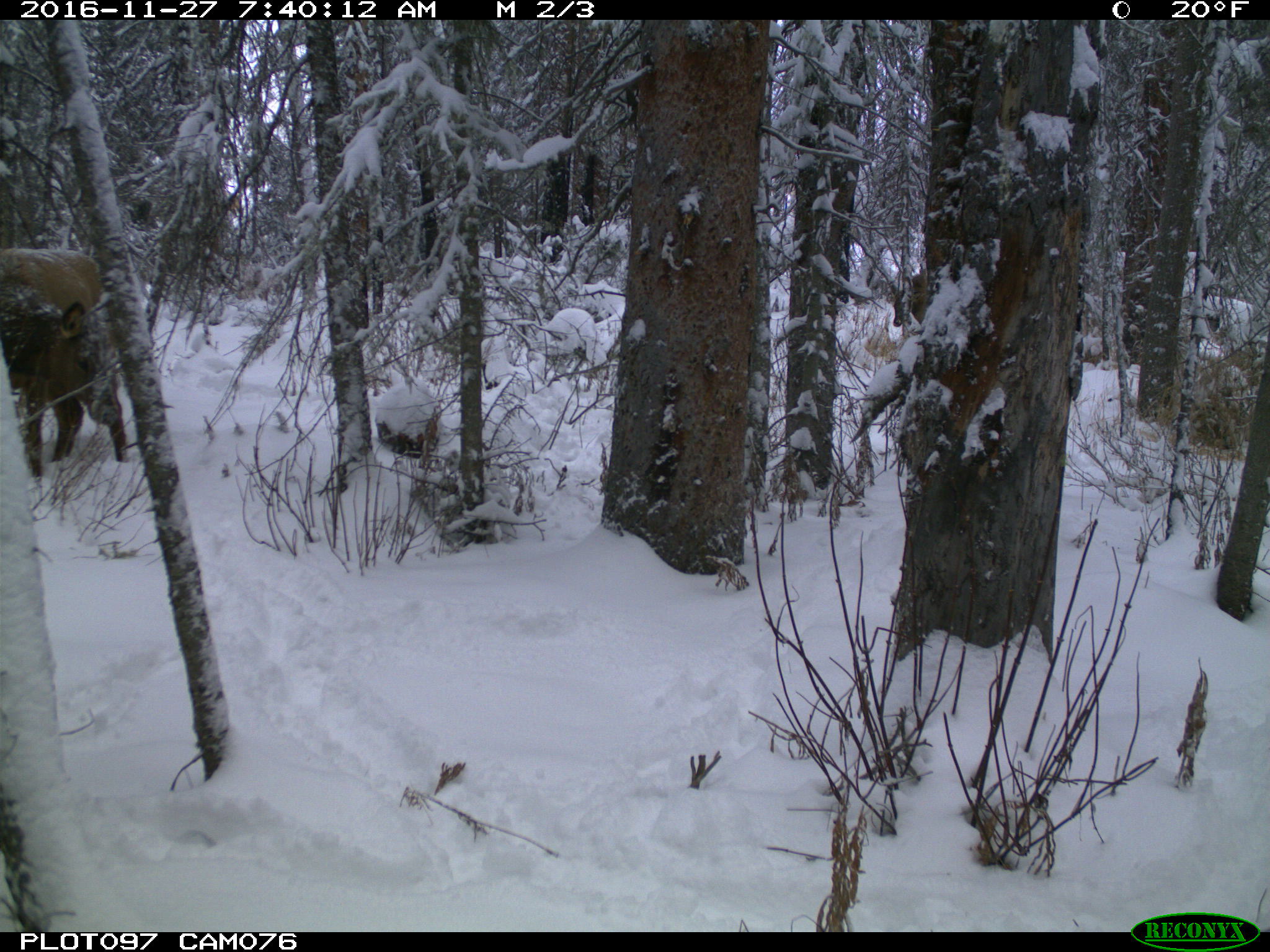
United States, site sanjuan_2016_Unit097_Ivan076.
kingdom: Animalia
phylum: Chordata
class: Mammalia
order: Artiodactyla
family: Cervidae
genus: Cervus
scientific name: Cervus elaphus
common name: red deer